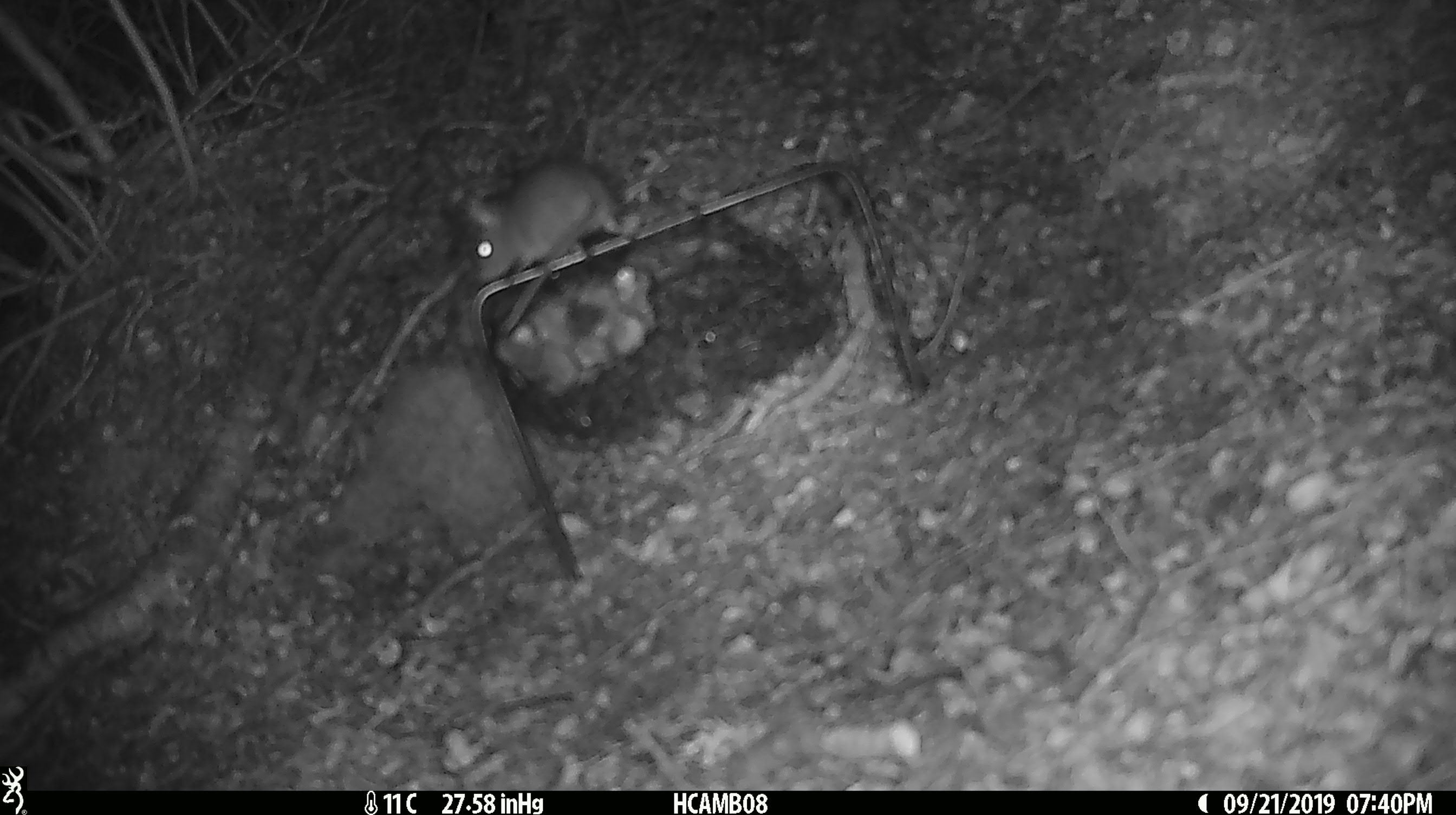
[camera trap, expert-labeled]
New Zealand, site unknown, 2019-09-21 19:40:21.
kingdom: Animalia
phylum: Chordata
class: Mammalia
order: Rodentia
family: Muridae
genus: Mus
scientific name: Mus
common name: mouse